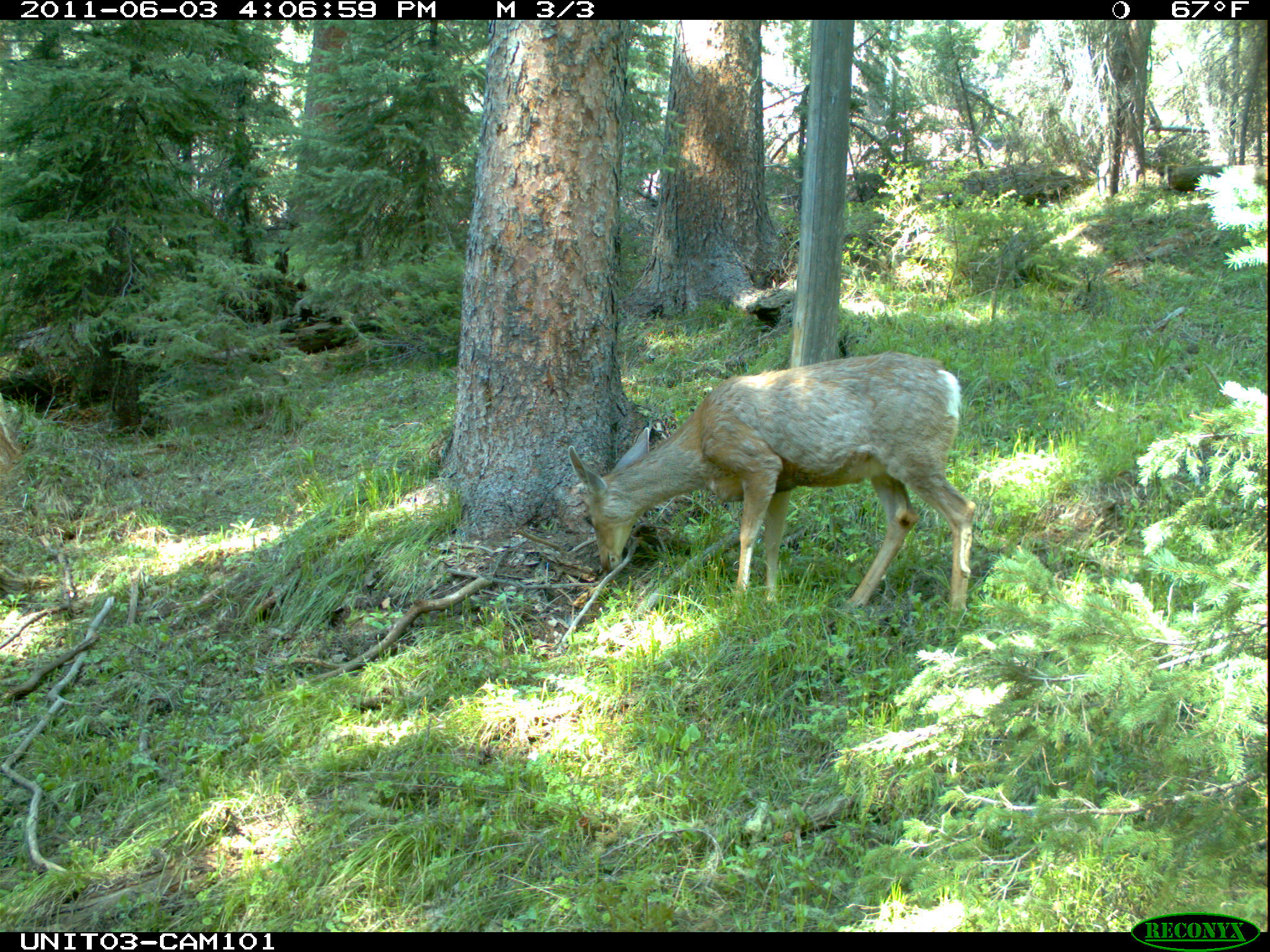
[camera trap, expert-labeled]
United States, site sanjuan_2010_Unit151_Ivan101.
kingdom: Animalia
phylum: Chordata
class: Mammalia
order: Artiodactyla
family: Cervidae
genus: Odocoileus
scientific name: Odocoileus hemionus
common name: mule deer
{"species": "Odocoileus hemionus (mule deer)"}